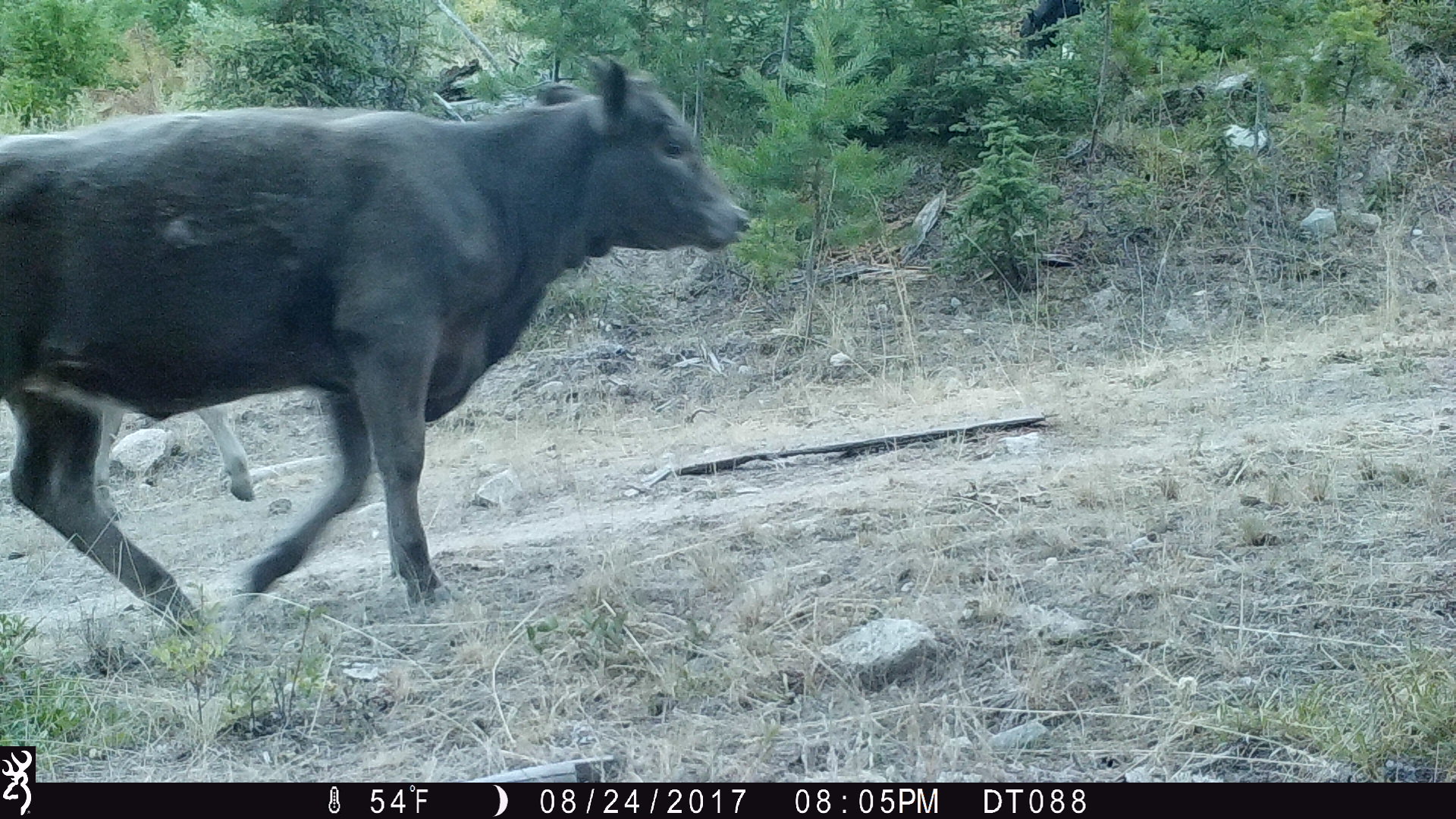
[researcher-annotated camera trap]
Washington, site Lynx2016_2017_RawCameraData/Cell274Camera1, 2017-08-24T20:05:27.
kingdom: Animalia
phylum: Chordata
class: Mammalia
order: Artiodactyla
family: Bovidae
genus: Bos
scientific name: Bos taurus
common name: domestic cattle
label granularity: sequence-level